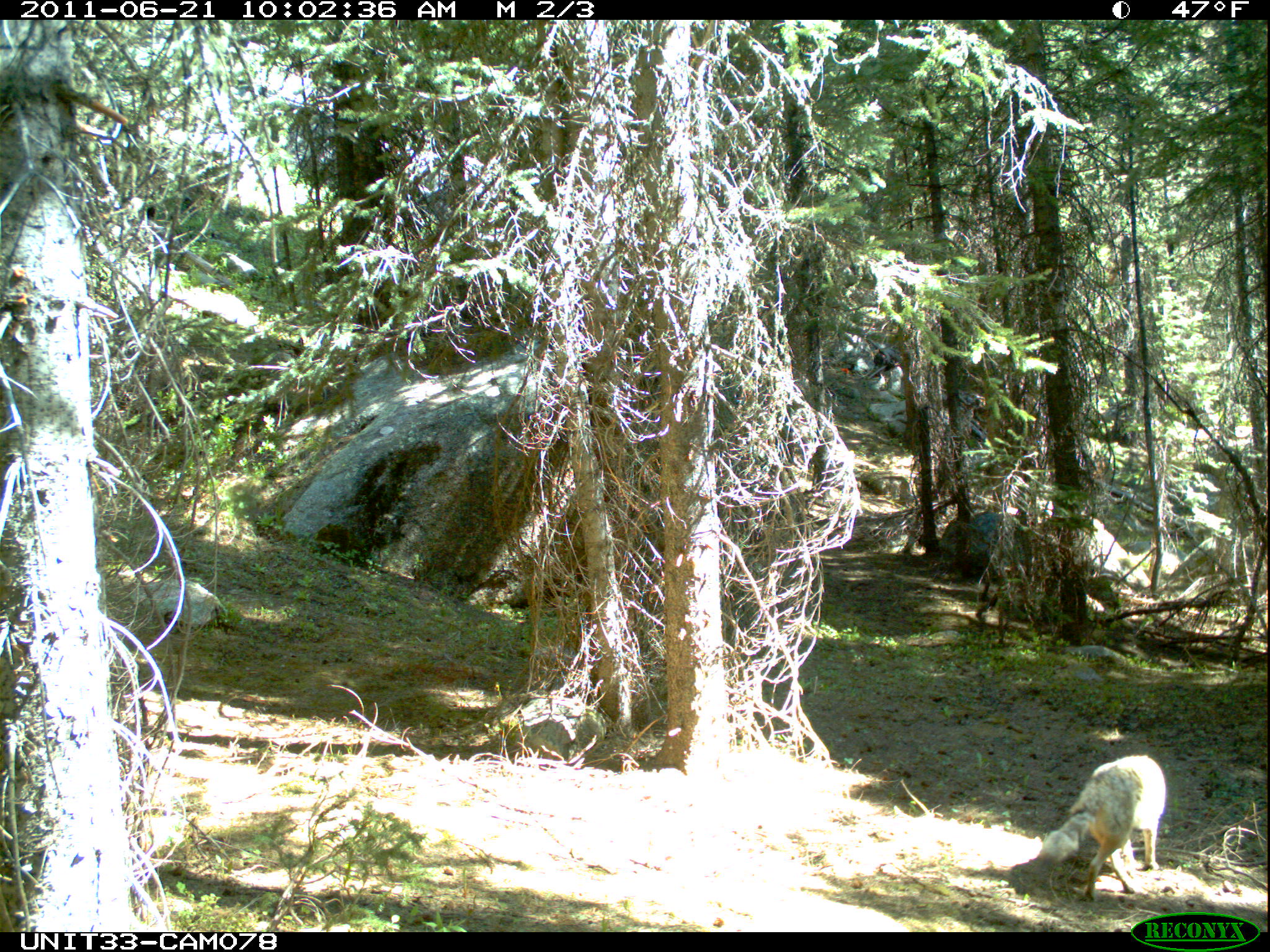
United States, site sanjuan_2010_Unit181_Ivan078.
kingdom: Animalia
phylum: Chordata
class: Mammalia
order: Carnivora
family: Canidae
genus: Canis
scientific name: Canis latrans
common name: coyote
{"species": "Canis latrans (coyote)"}